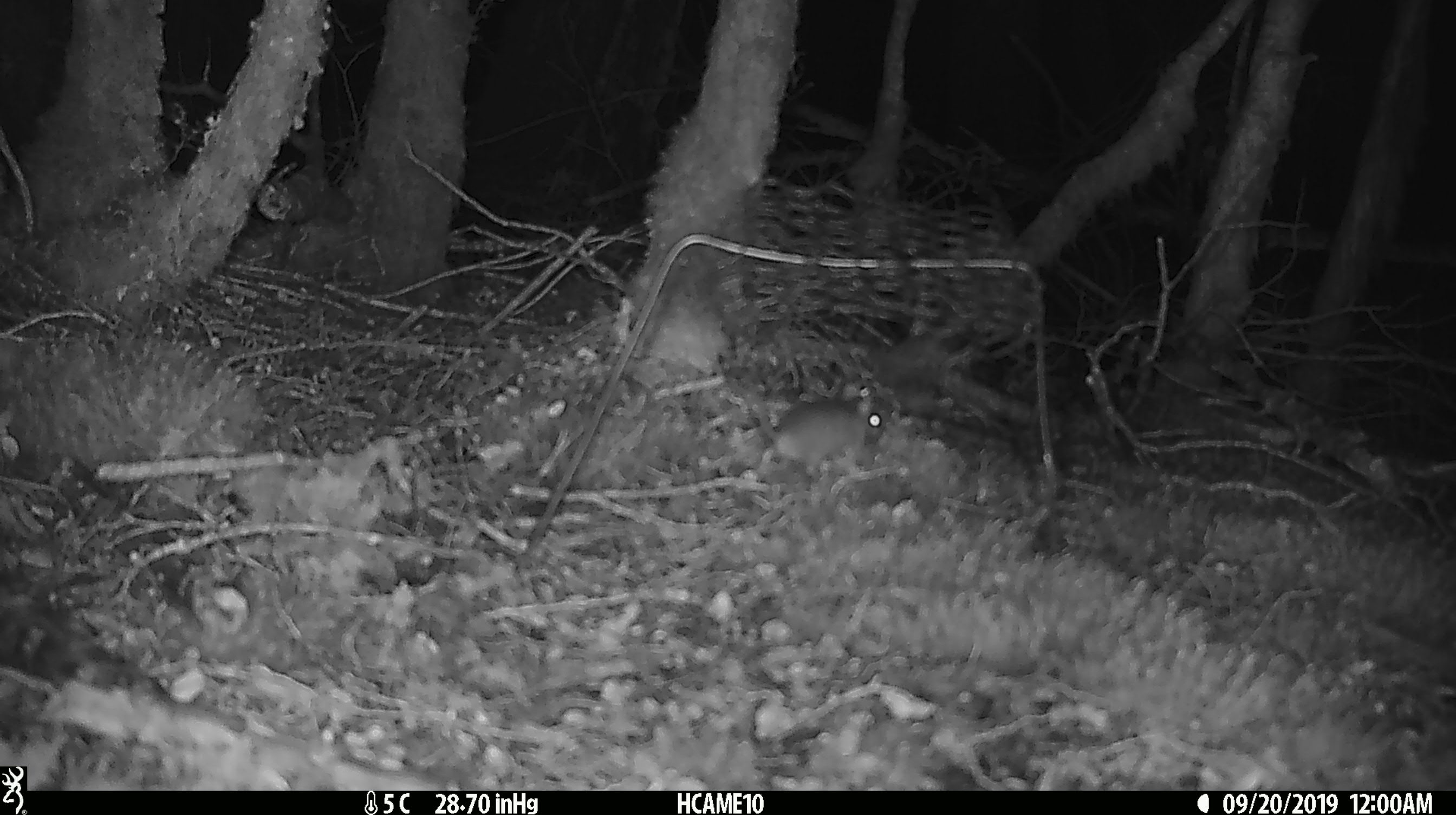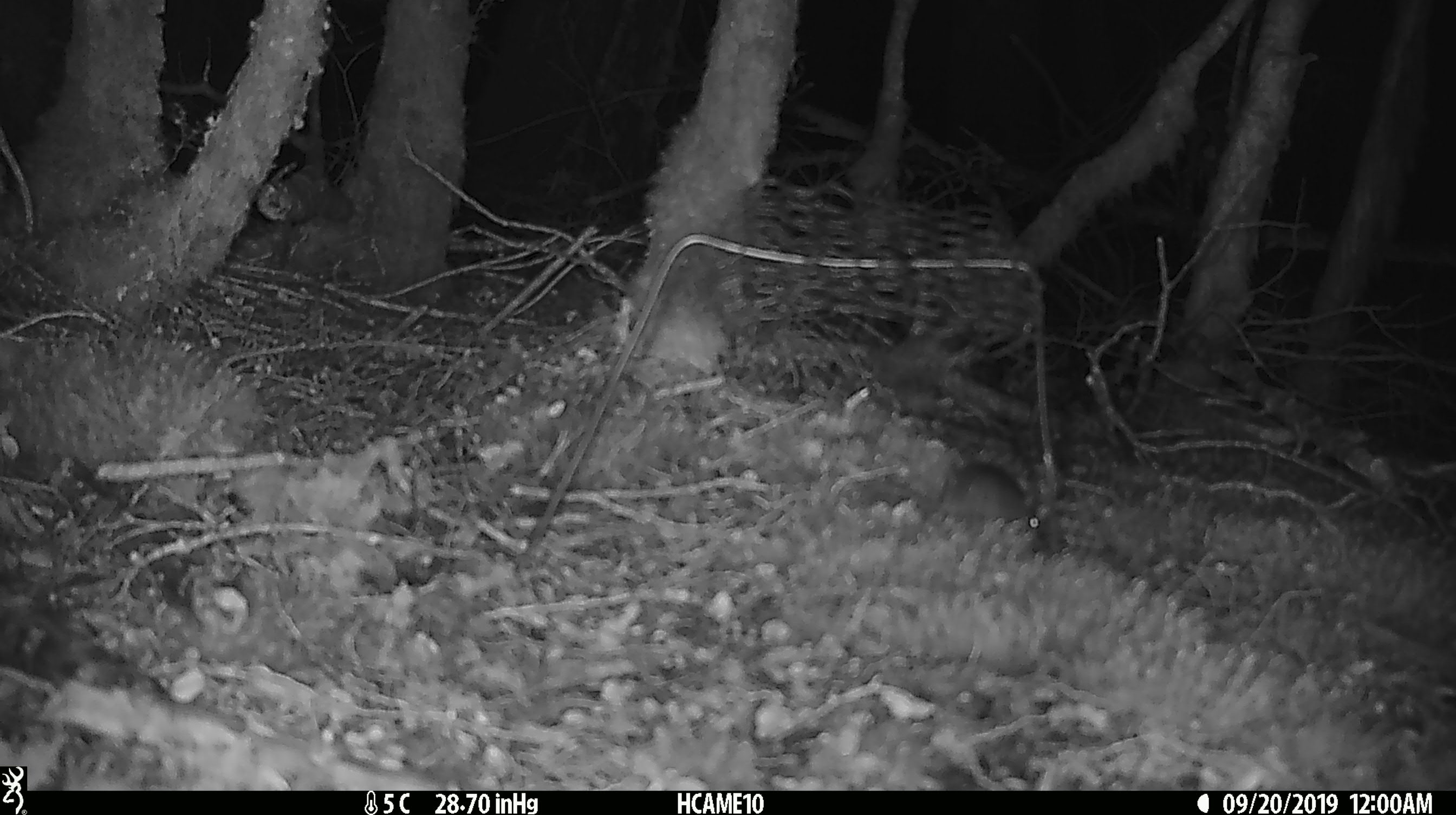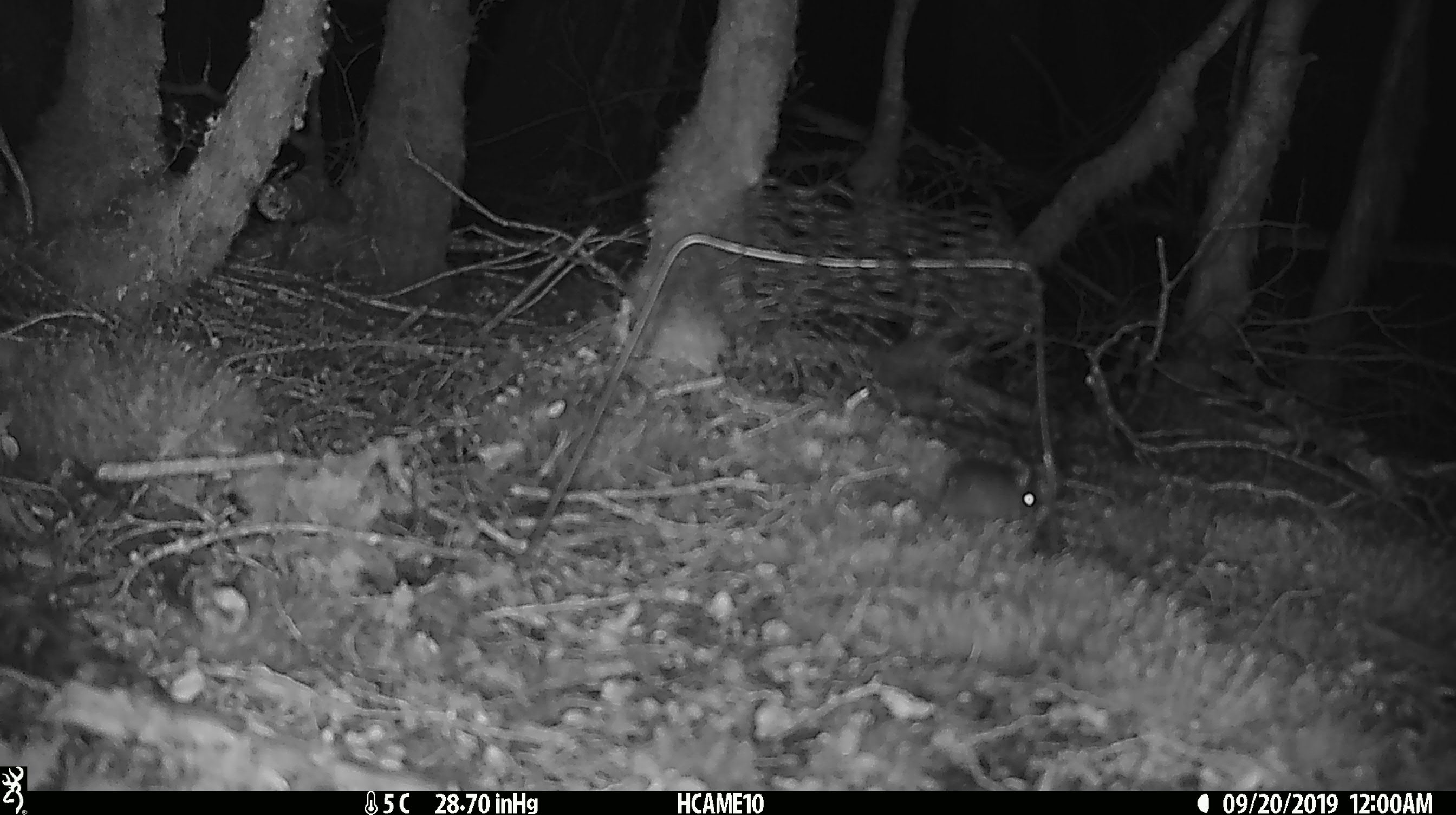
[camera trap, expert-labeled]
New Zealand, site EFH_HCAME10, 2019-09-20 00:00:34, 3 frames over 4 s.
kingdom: Animalia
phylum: Chordata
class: Mammalia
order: Rodentia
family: Muridae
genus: Mus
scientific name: Mus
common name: mouse